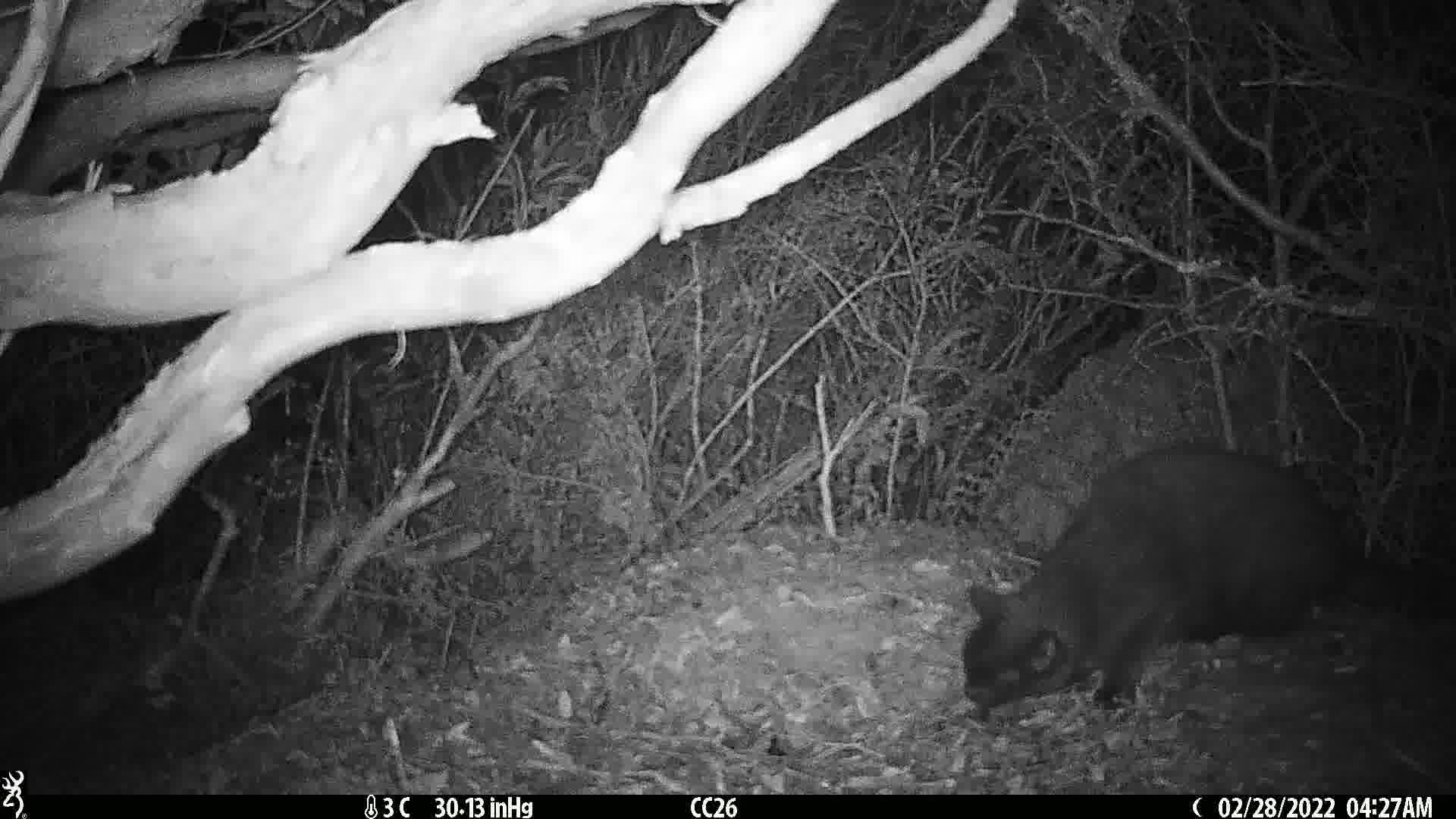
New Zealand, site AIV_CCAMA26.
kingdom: Animalia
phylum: Chordata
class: Mammalia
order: Carnivora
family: Felidae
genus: Felis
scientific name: Felis catus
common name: domestic cat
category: cat